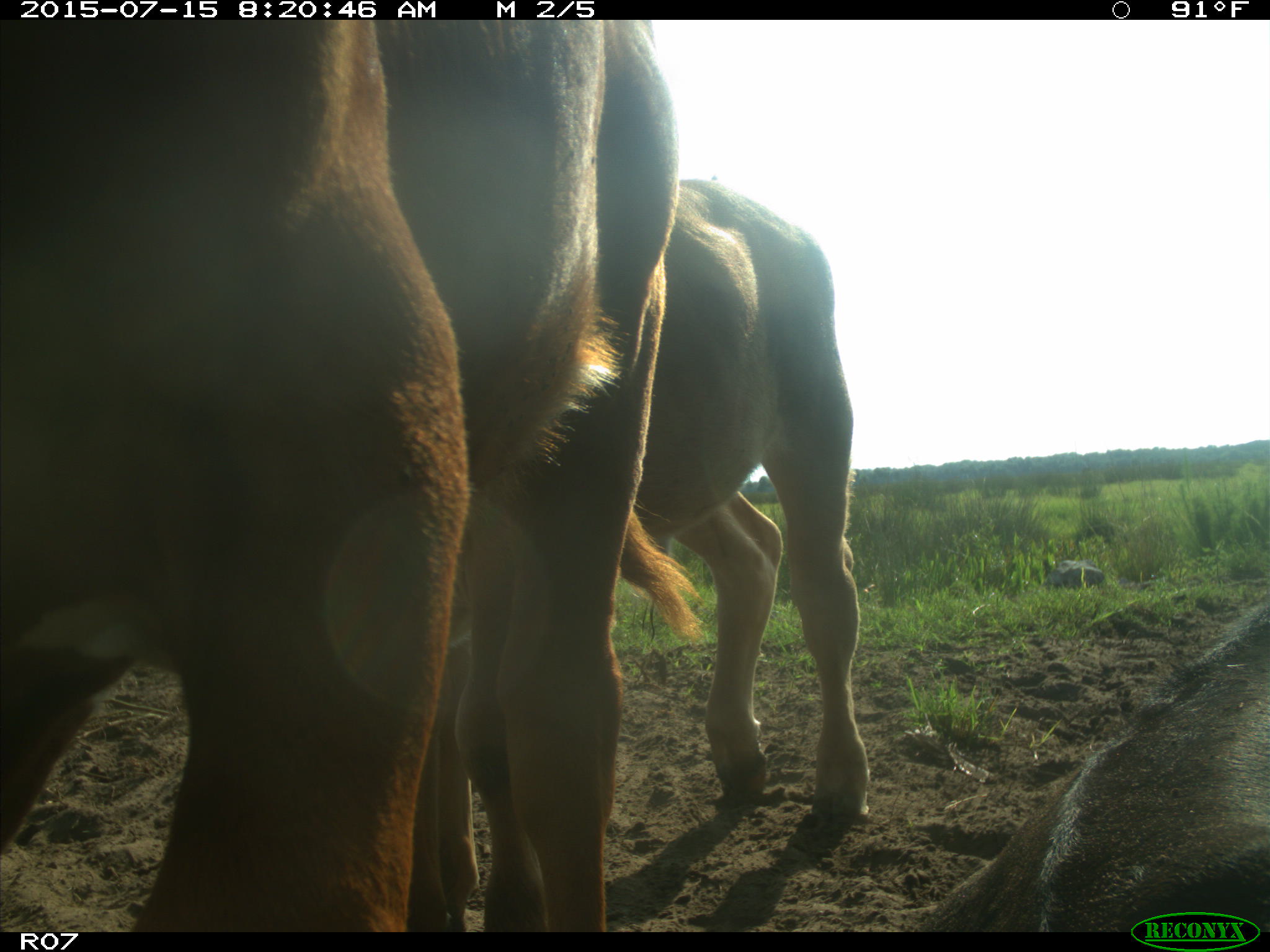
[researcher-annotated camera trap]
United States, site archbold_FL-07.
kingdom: Animalia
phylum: Chordata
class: Mammalia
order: Artiodactyla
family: Bovidae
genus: Bos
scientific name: Bos taurus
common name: domestic cow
Bos taurus (domestic cow).